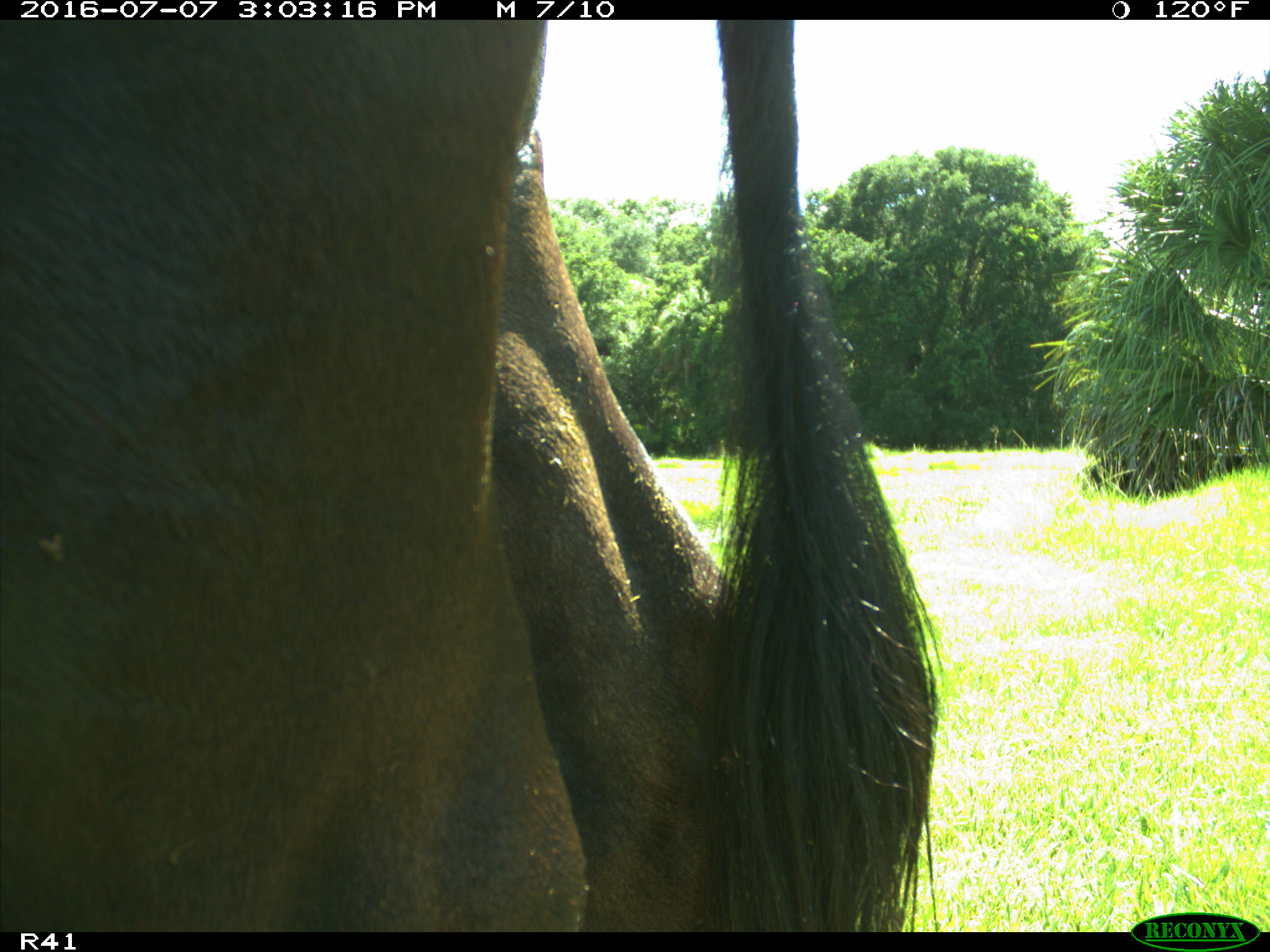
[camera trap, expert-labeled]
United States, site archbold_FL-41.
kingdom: Animalia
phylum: Chordata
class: Mammalia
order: Artiodactyla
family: Bovidae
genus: Bos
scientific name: Bos taurus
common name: domestic cow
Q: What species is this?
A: Bos taurus (domestic cow).